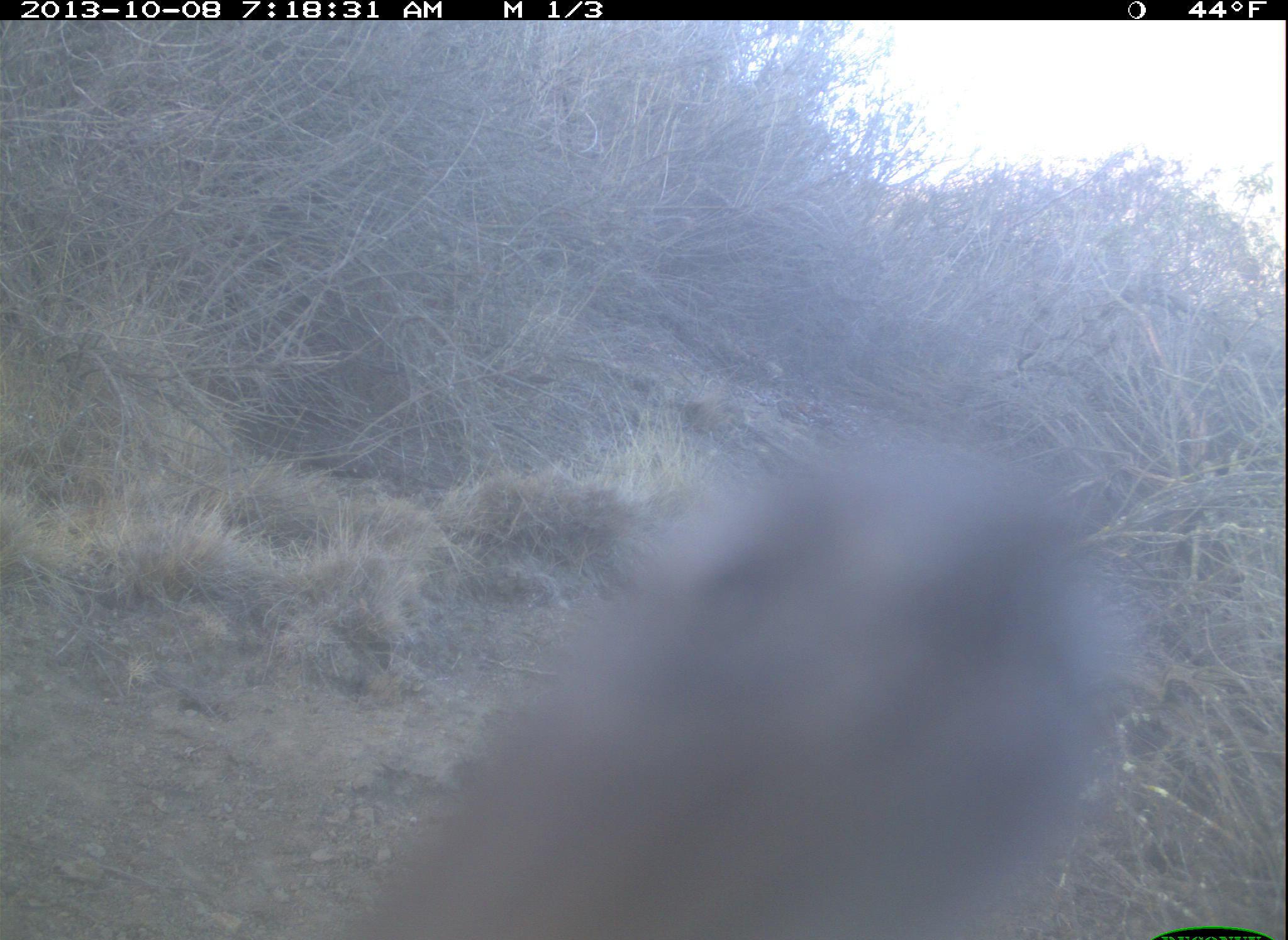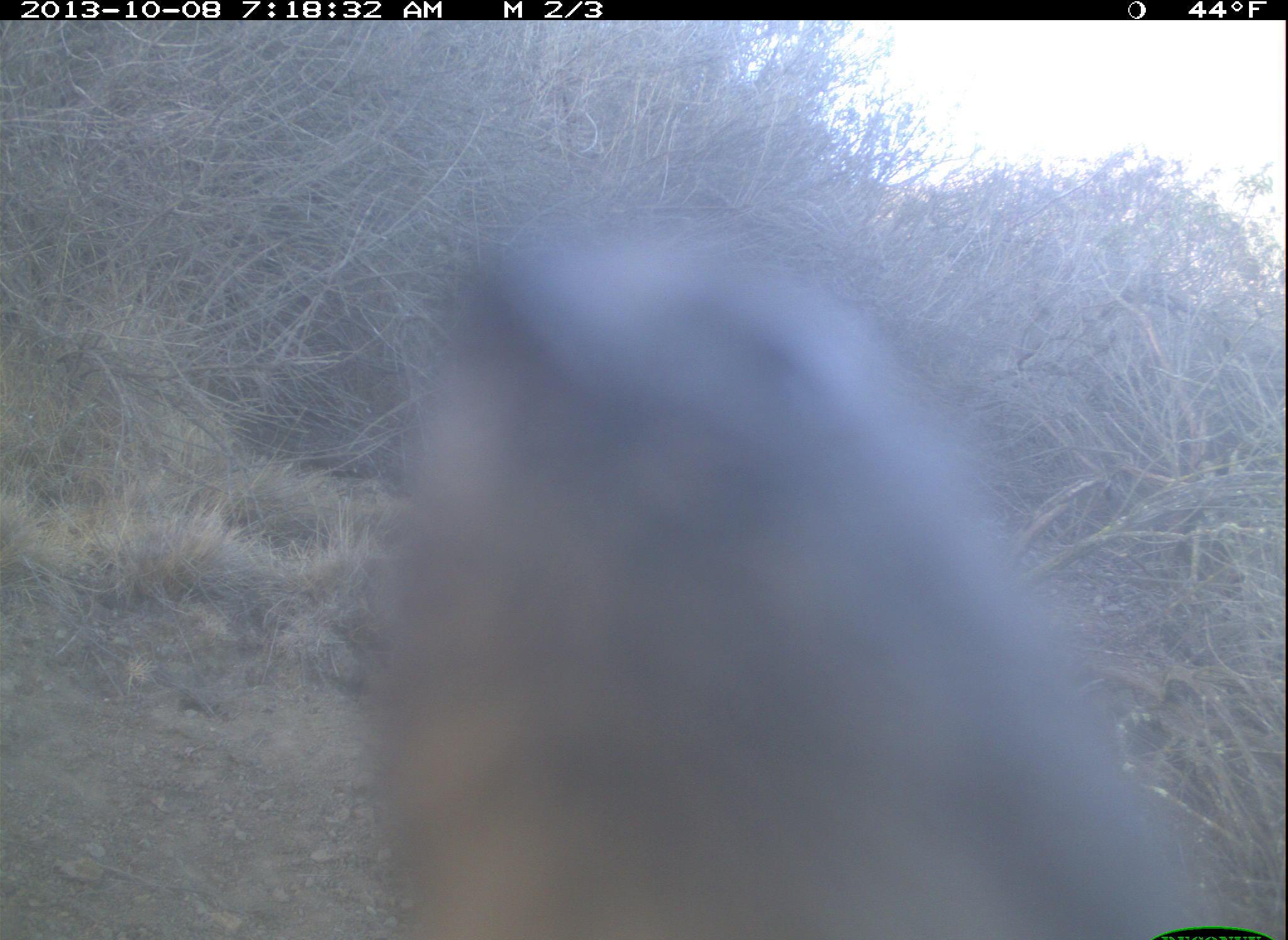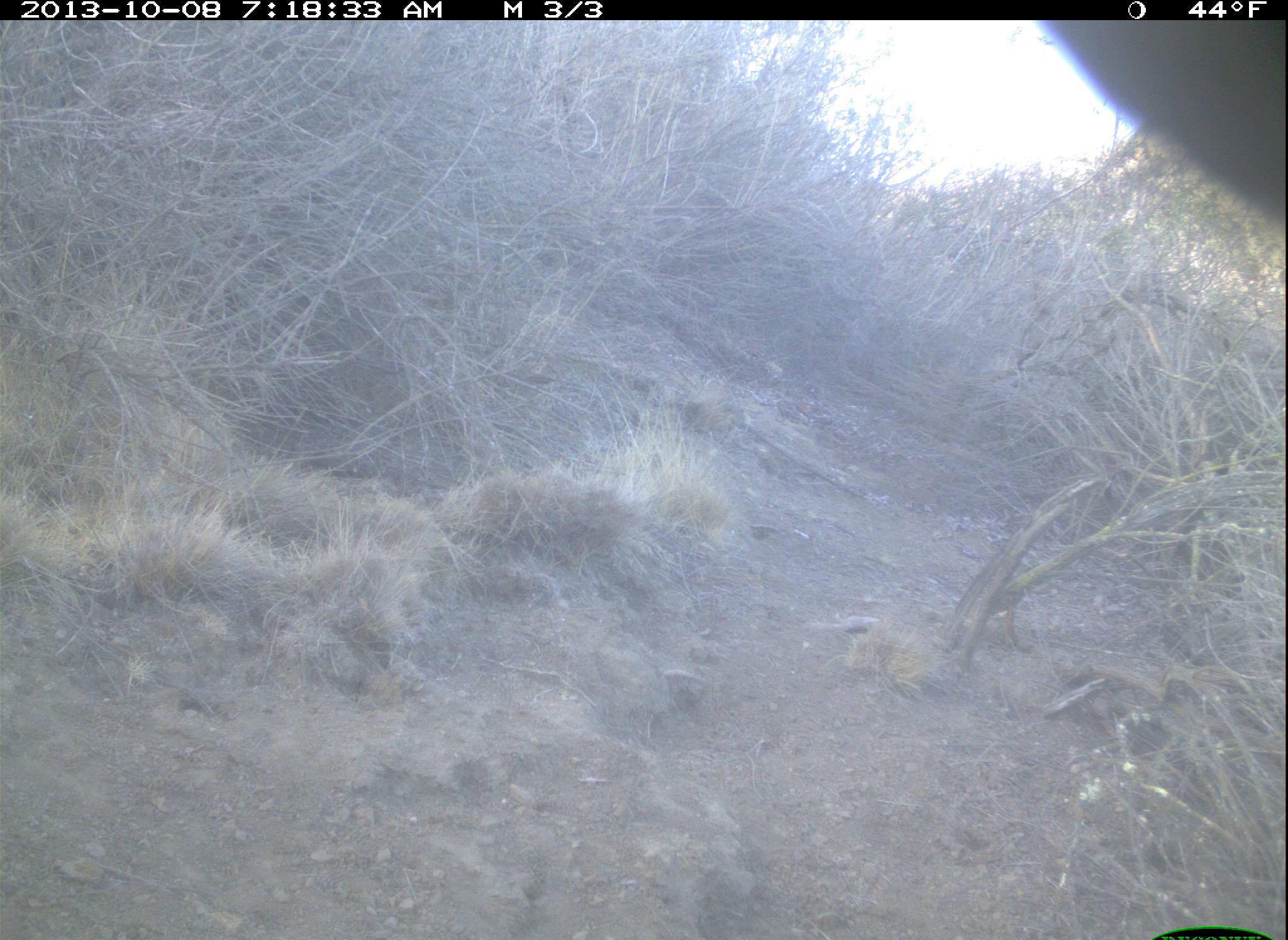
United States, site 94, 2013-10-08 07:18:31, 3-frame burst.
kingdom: Animalia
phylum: Chordata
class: Aves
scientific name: Aves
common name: bird